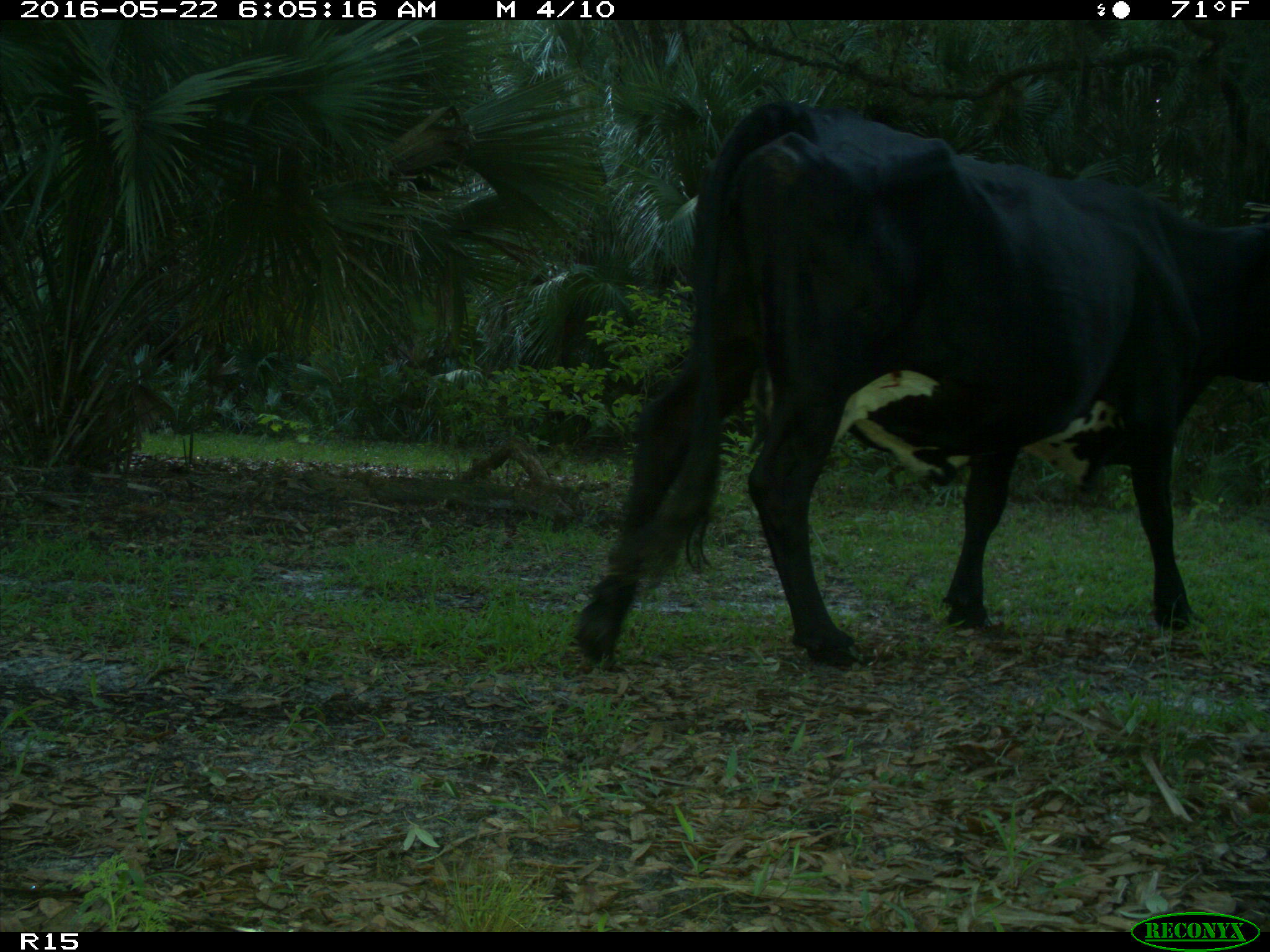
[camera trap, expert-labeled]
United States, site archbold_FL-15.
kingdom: Animalia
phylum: Chordata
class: Mammalia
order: Artiodactyla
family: Bovidae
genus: Bos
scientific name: Bos taurus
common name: domestic cow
Bos taurus (domestic cow).